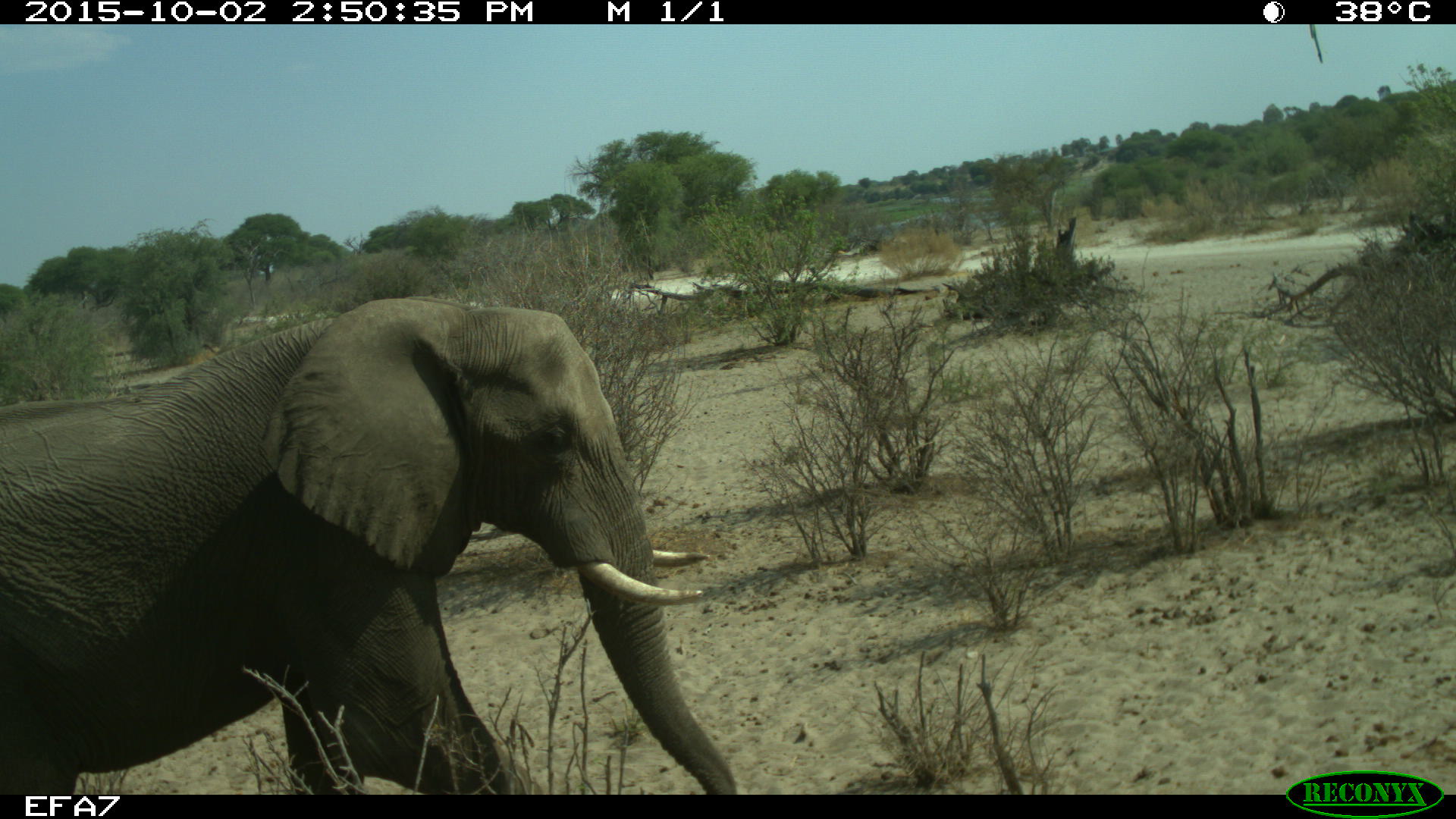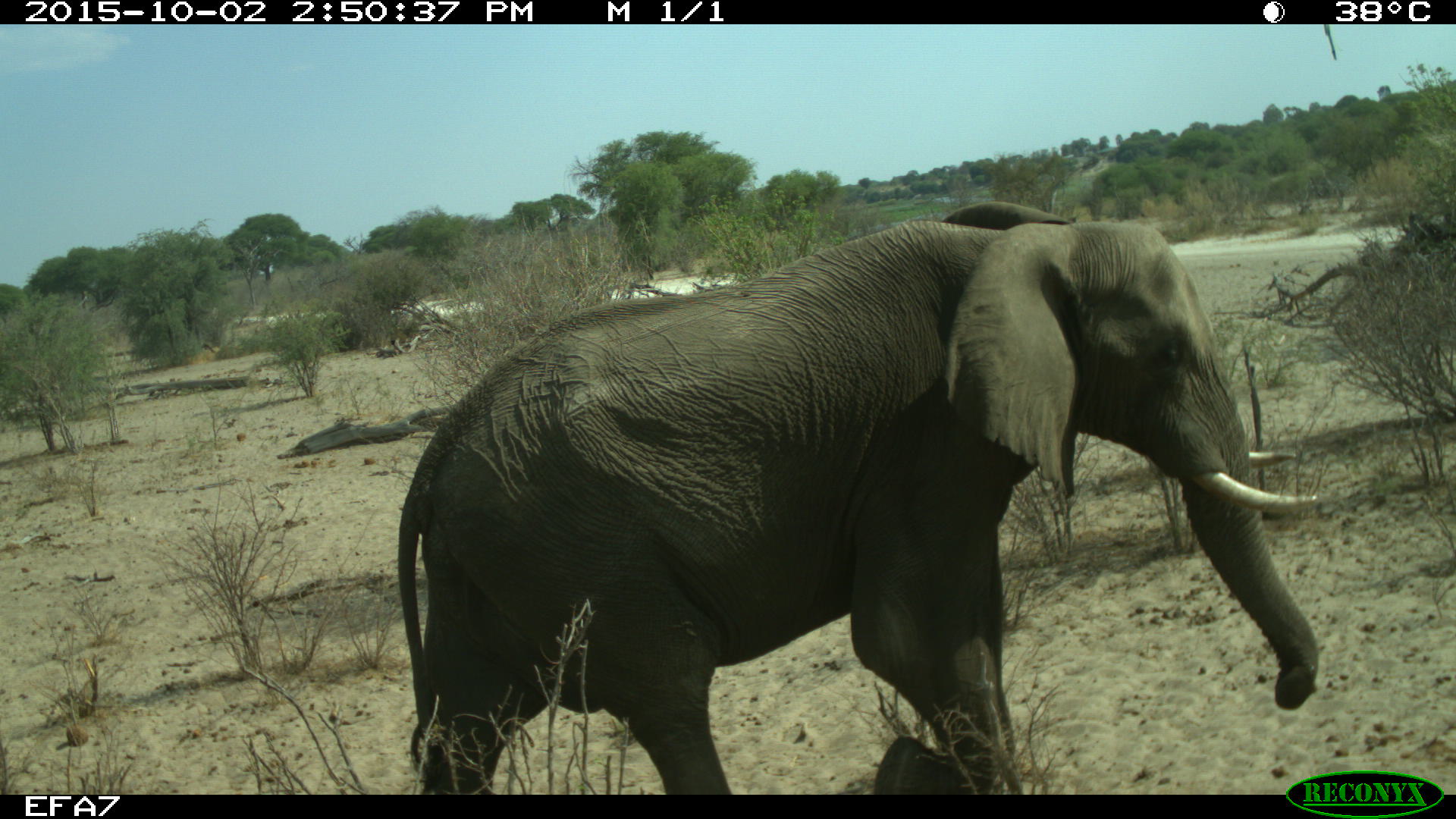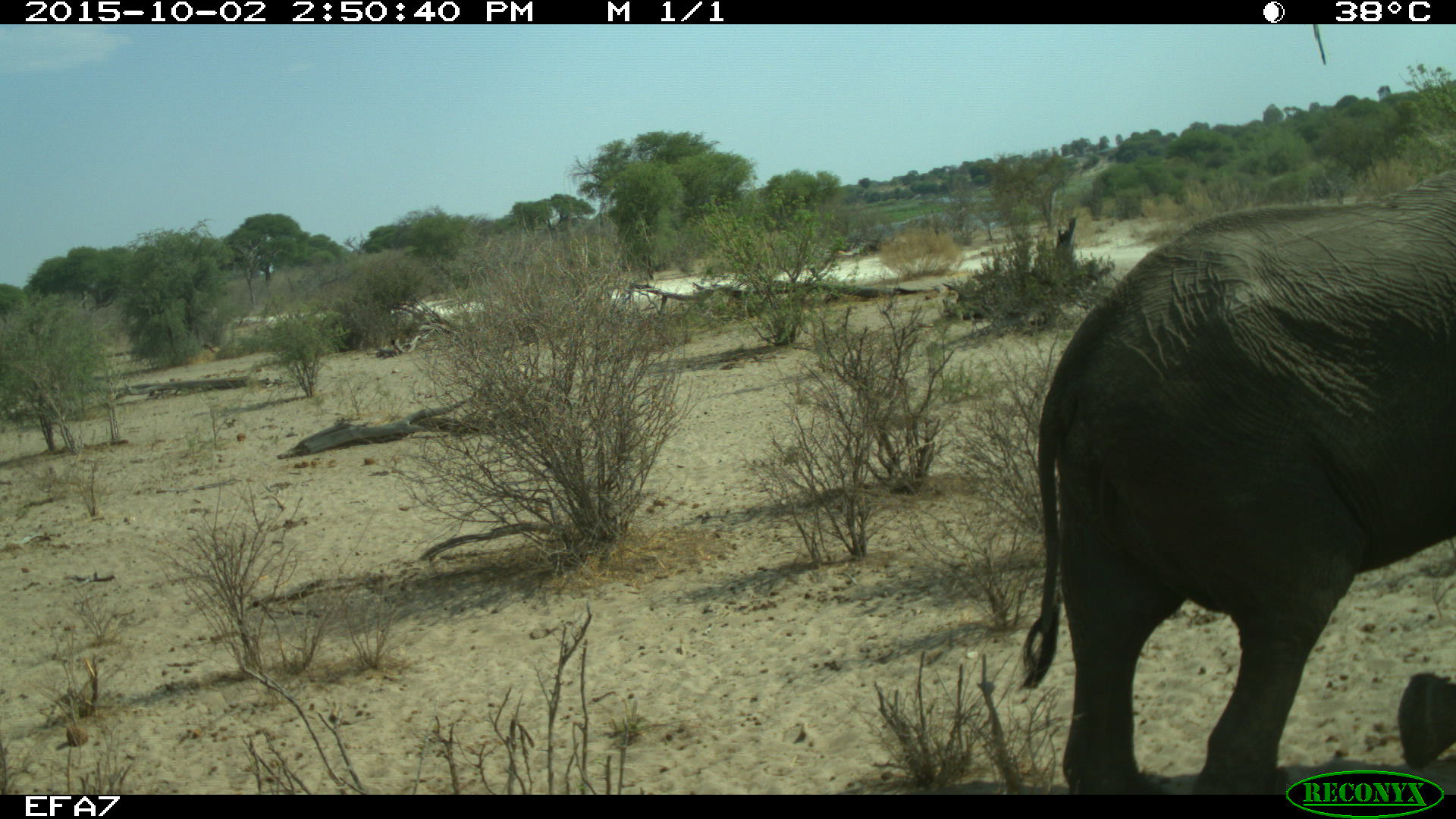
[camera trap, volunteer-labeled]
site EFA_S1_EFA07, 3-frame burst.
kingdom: Animalia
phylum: Chordata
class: Mammalia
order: Proboscidea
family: Elephantidae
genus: Loxodonta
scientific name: Loxodonta africana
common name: african bush elephant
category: elephant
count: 1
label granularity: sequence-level